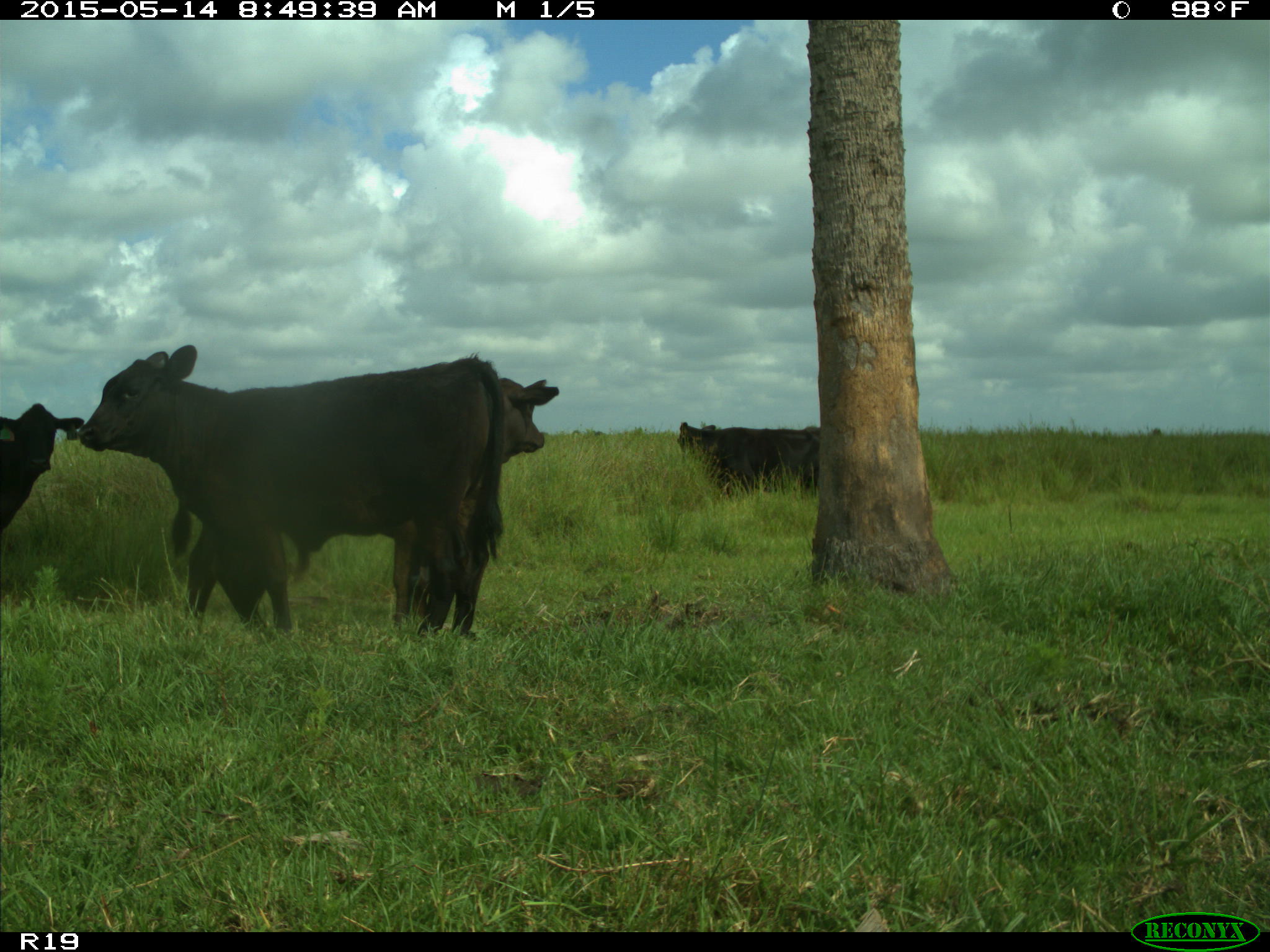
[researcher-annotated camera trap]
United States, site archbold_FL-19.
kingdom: Animalia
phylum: Chordata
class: Mammalia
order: Artiodactyla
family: Bovidae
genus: Bos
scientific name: Bos taurus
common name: domestic cow